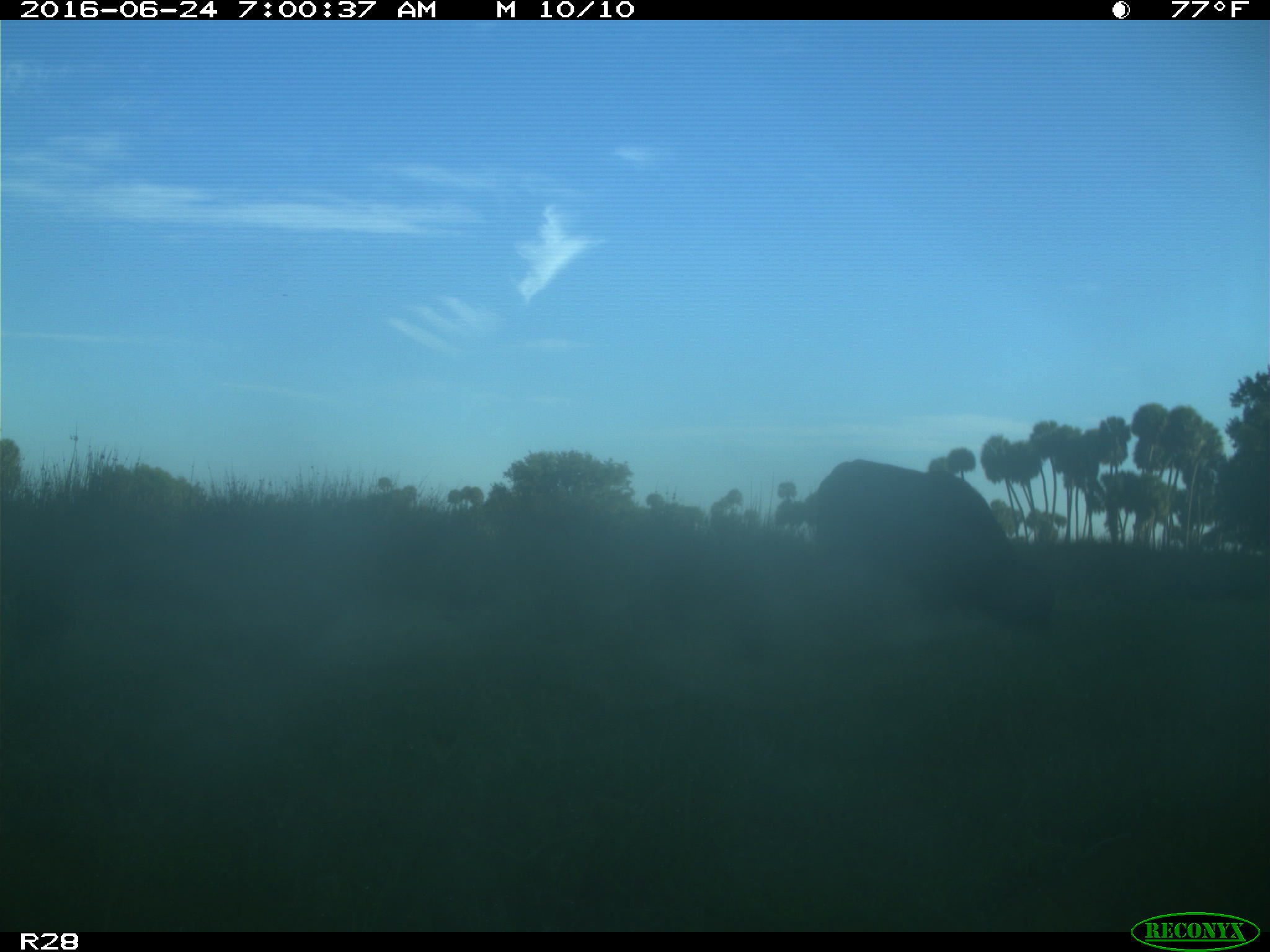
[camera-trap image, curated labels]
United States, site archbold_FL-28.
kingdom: Animalia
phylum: Chordata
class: Mammalia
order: Artiodactyla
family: Bovidae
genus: Bos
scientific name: Bos taurus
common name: domestic cow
Bos taurus (domestic cow).